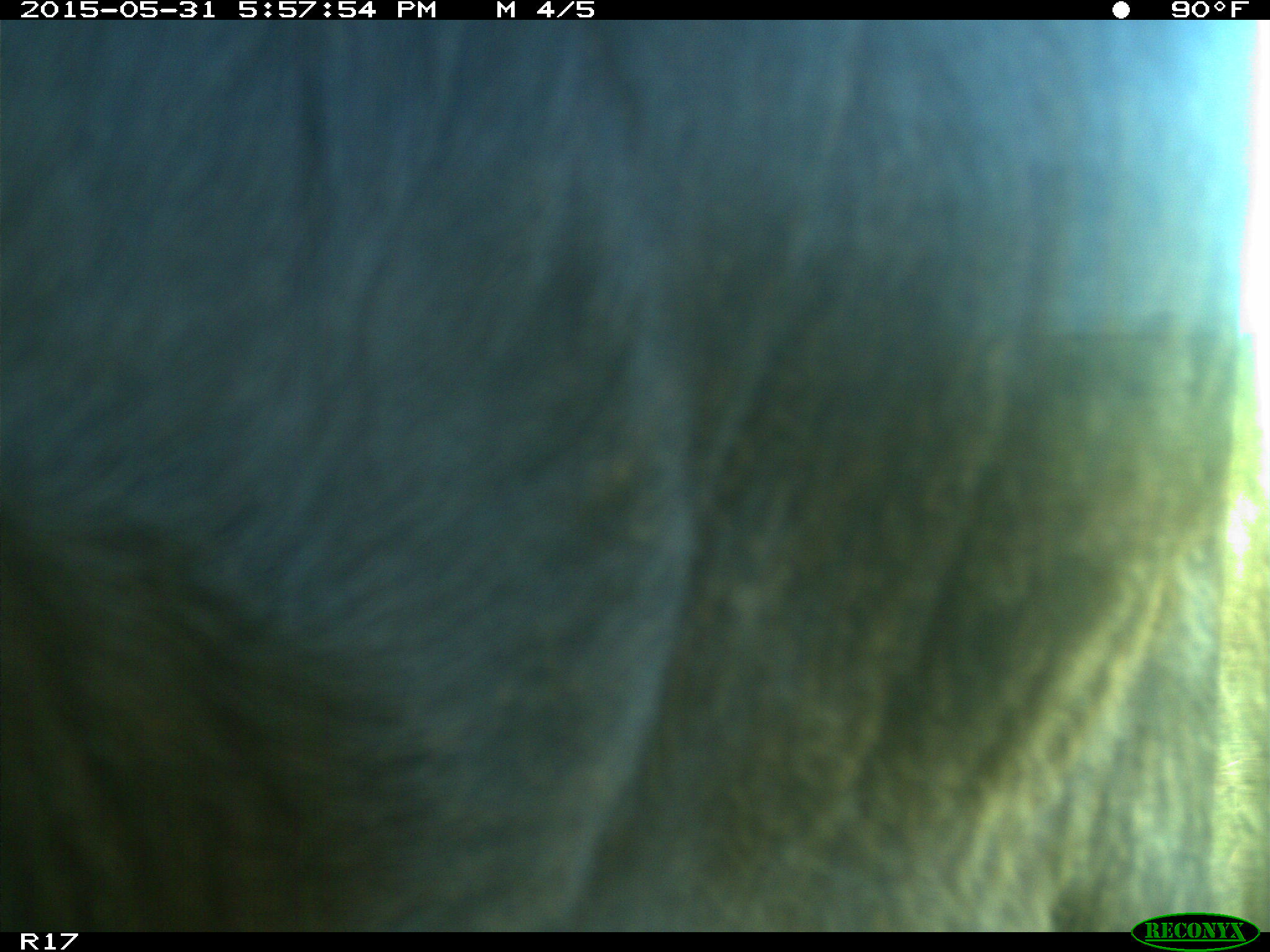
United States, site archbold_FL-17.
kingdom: Animalia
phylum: Chordata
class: Mammalia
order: Artiodactyla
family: Bovidae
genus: Bos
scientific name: Bos taurus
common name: domestic cow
Bos taurus (domestic cow).